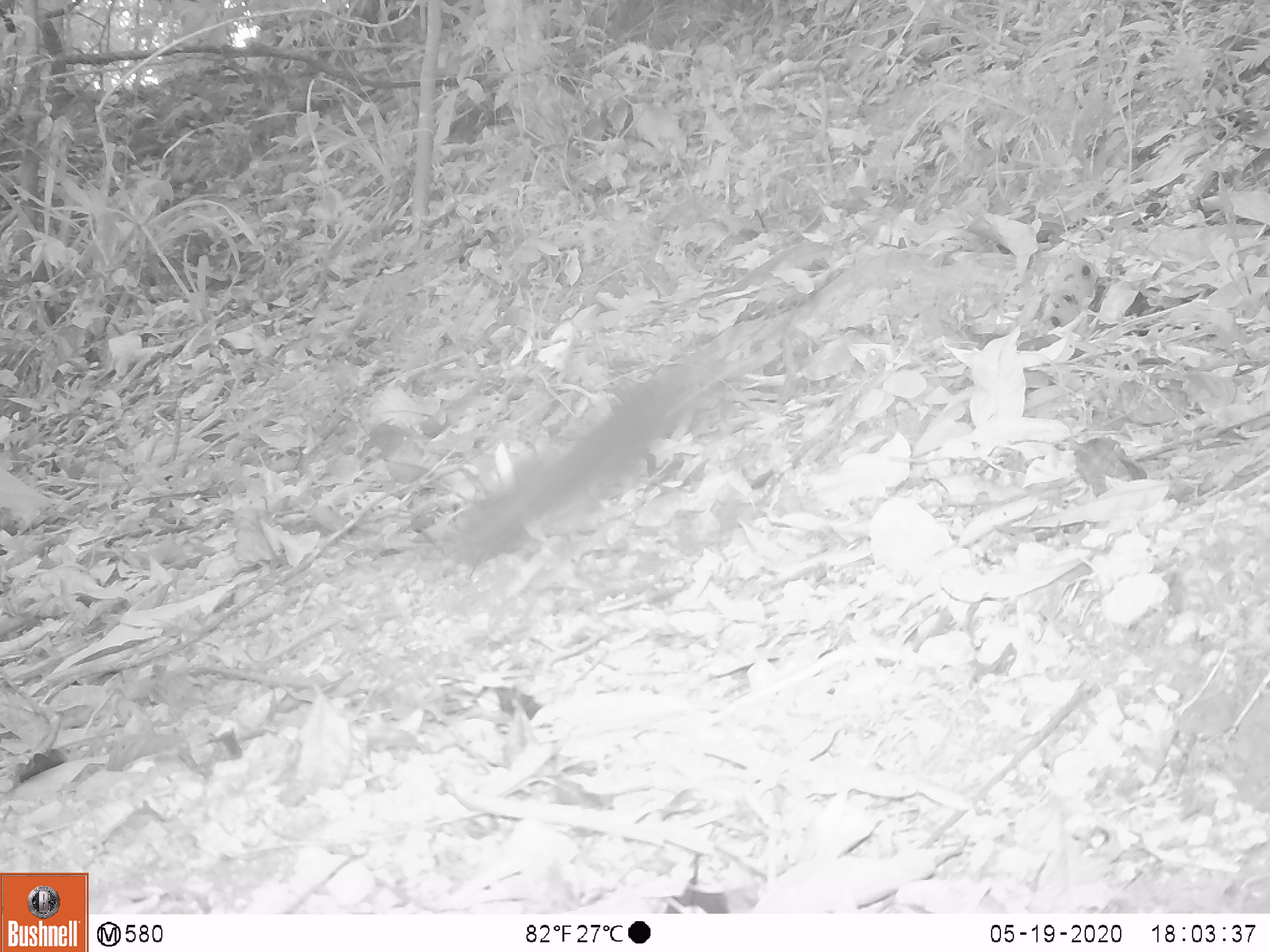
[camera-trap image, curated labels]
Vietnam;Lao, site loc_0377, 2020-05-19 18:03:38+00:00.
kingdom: Animalia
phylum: Chordata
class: Mammalia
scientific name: Mammalia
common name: mammal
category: unidentified small mammal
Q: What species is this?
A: Unidentified small mammal (mammal) (Mammalia).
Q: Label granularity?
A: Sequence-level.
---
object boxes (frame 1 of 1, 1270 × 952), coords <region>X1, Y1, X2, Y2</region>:
unidentified small mammal: <region>442, 368, 691, 567</region>